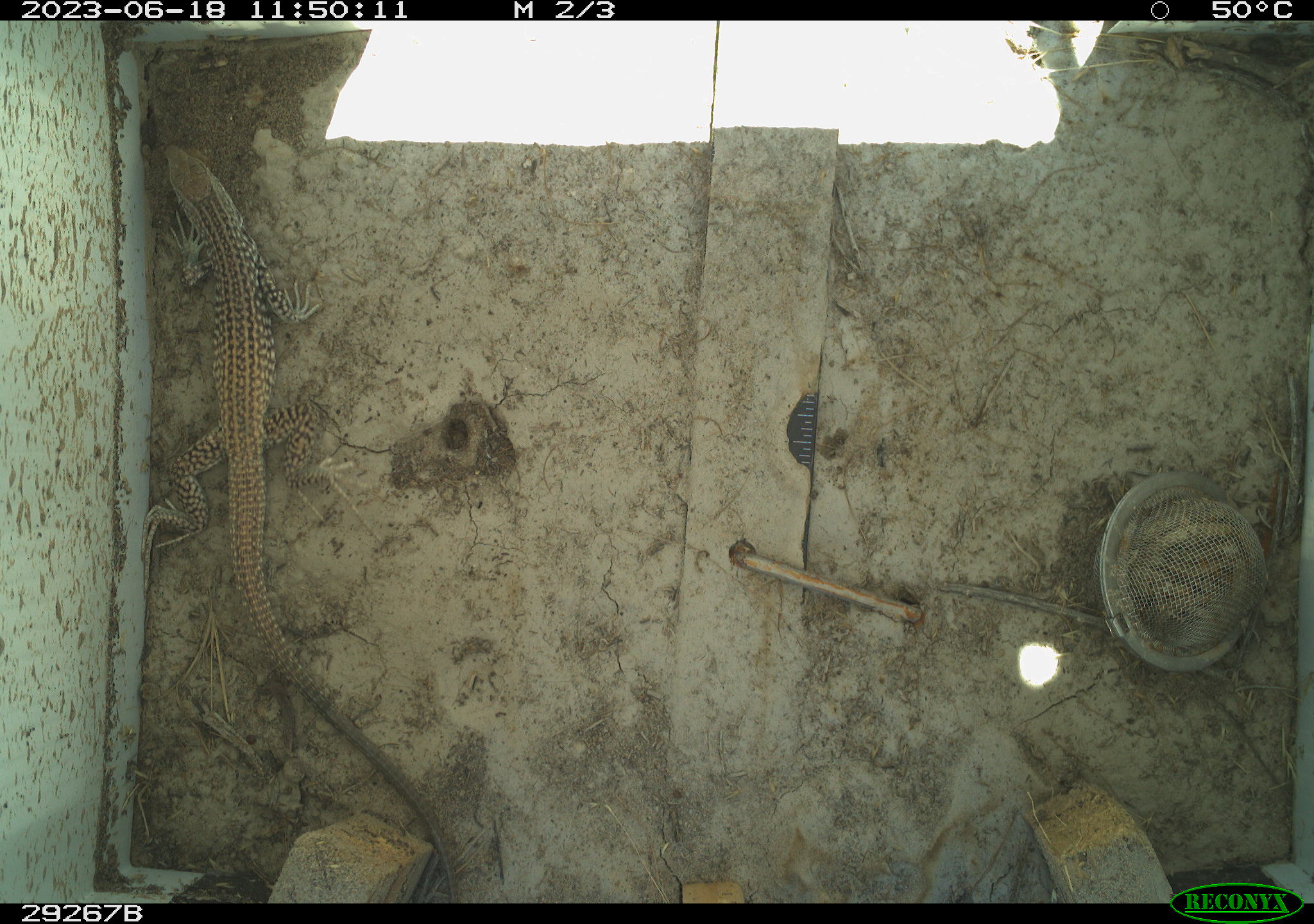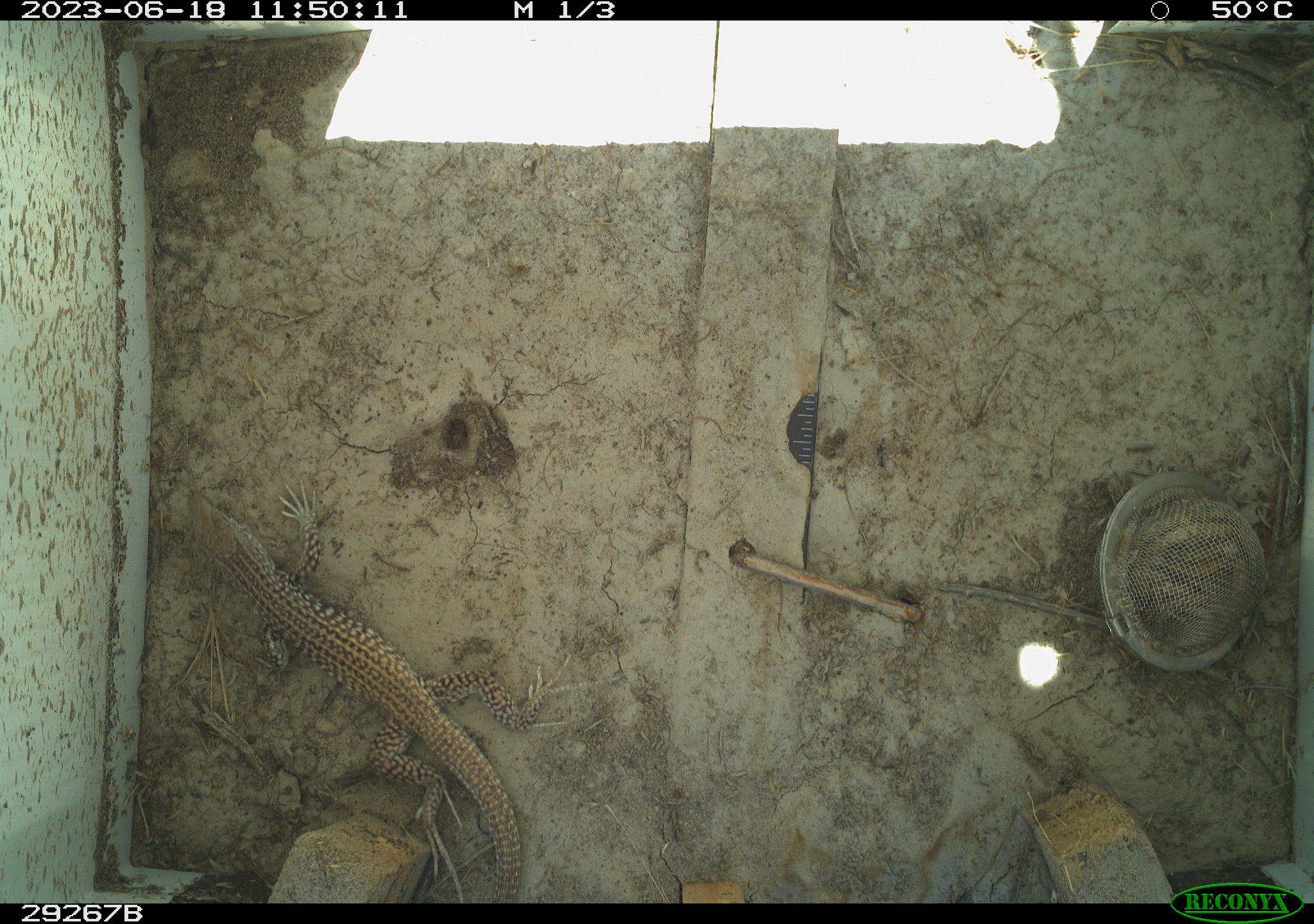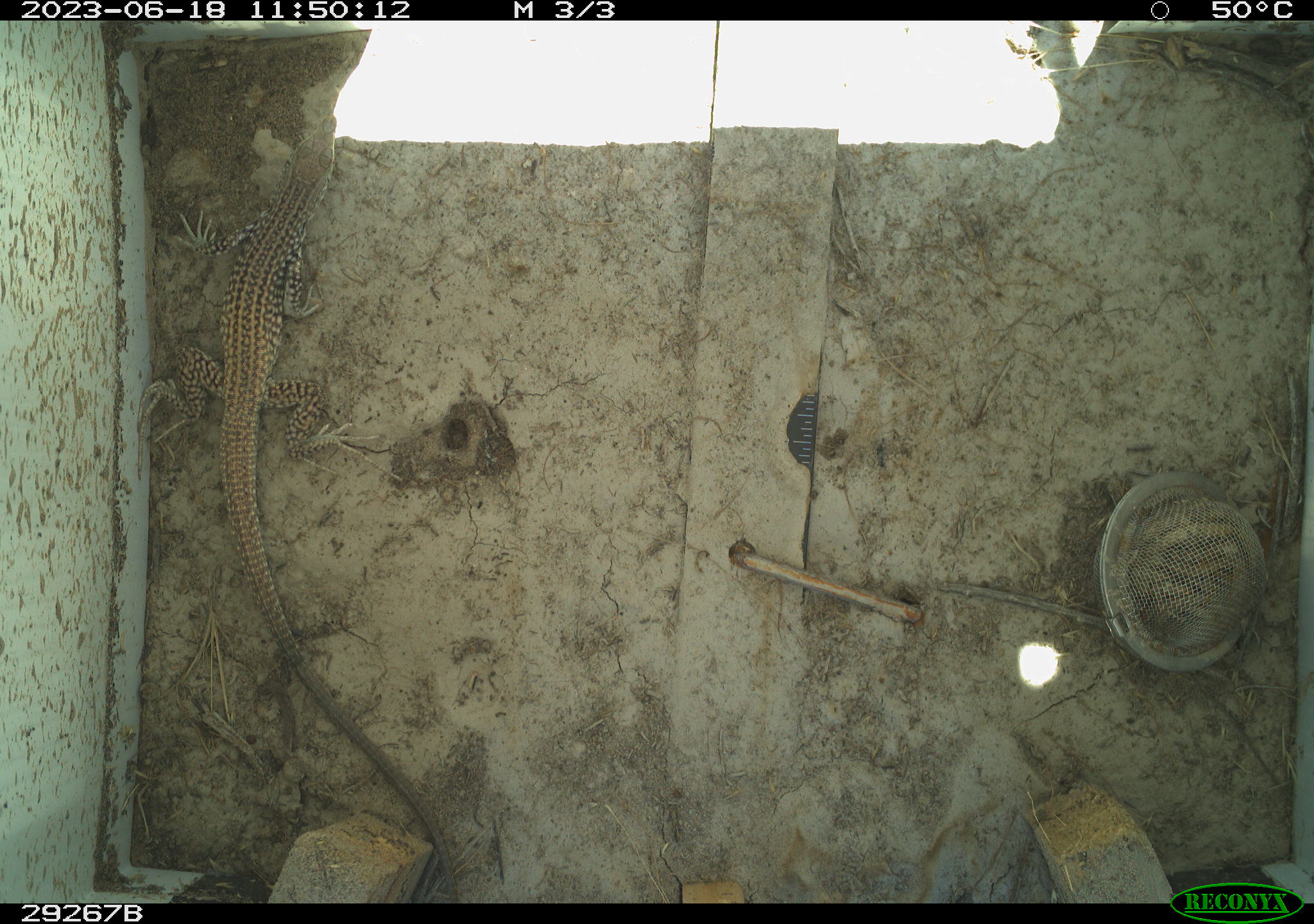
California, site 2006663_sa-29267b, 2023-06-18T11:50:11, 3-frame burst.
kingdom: Animalia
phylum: Chordata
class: Reptilia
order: Squamata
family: Teiidae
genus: Aspidoscelis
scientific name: Aspidoscelis tigris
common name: western whiptail